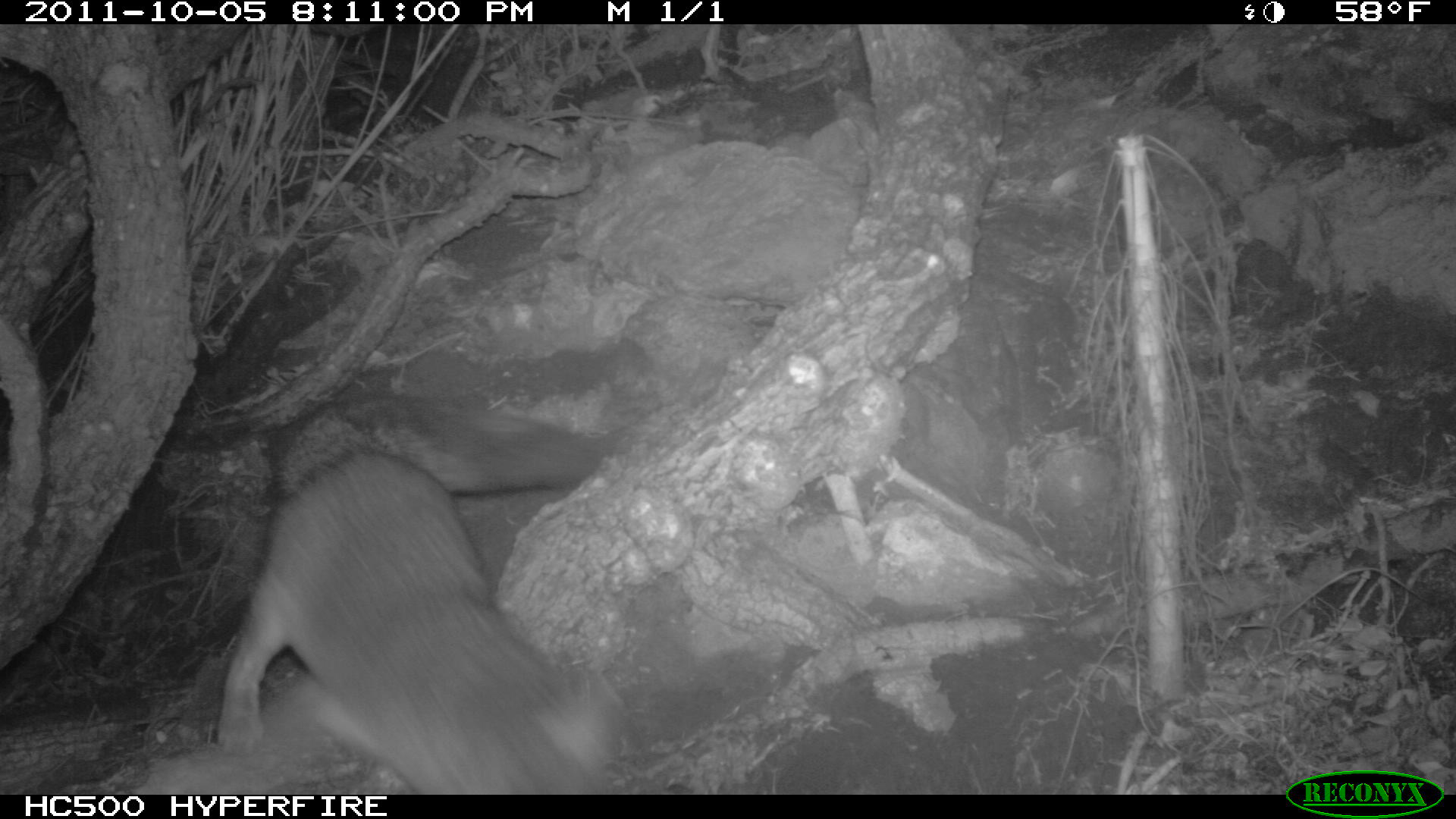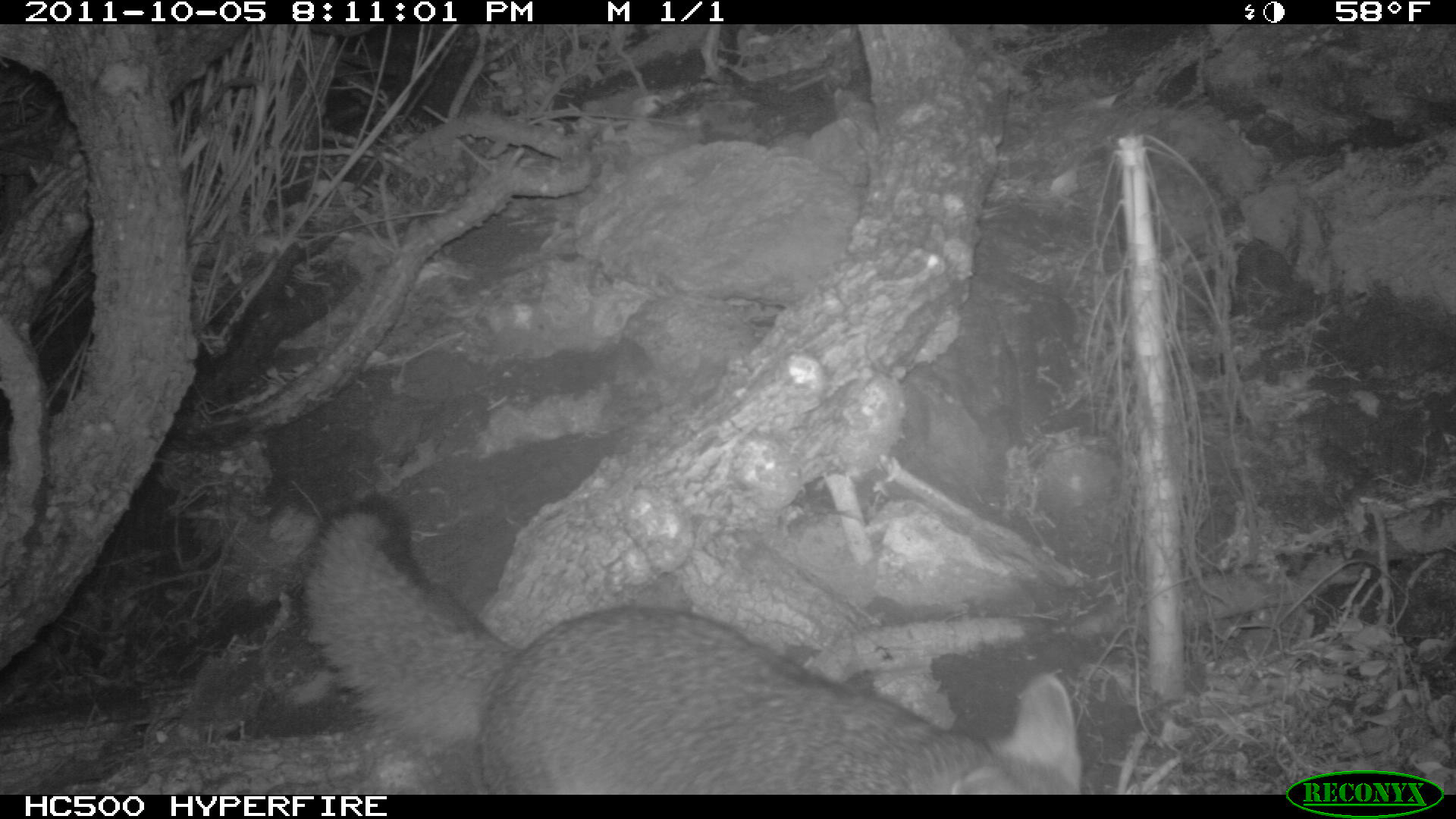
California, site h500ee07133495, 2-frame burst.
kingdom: Animalia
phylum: Chordata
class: Mammalia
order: Carnivora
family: Canidae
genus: Urocyon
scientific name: Urocyon littoralis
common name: island fox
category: fox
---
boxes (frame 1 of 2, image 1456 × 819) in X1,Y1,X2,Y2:
fox: 216,391,621,795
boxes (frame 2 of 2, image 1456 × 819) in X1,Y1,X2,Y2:
fox: 294,489,1086,793